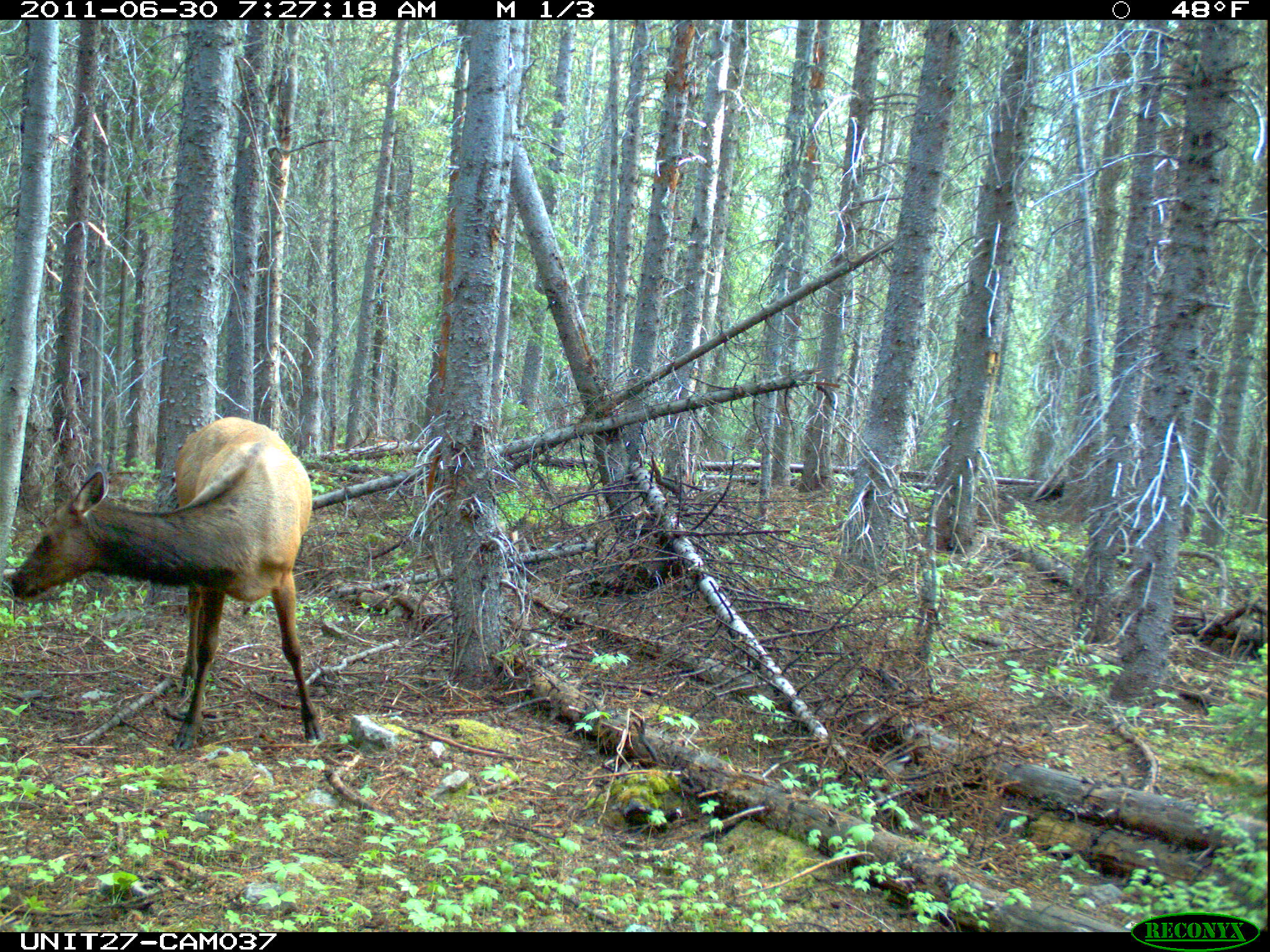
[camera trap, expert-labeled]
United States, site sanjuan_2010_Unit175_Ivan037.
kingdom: Animalia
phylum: Chordata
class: Mammalia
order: Artiodactyla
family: Cervidae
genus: Cervus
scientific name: Cervus elaphus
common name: red deer